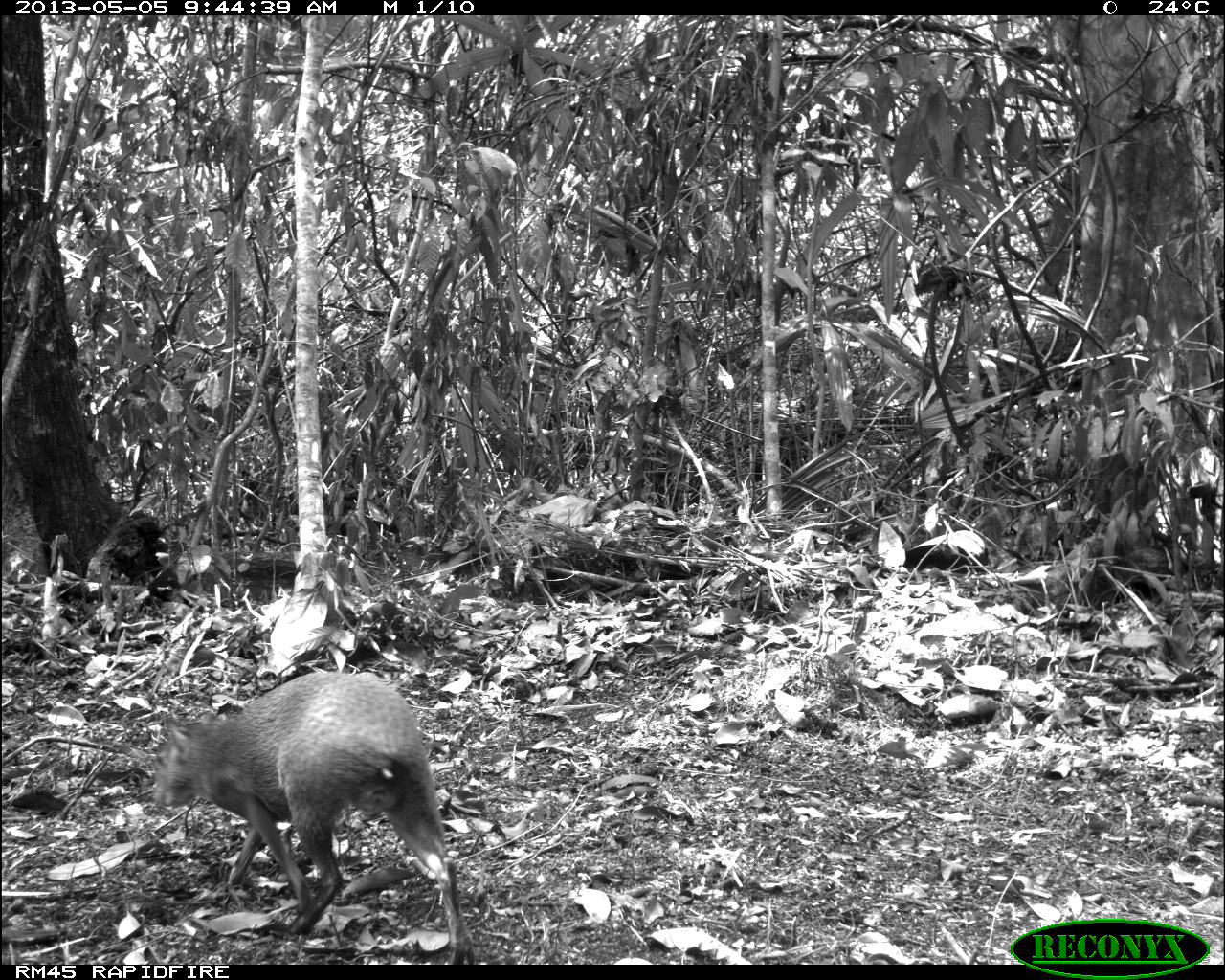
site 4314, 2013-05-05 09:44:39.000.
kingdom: Animalia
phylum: Chordata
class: Mammalia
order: Rodentia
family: Dasyproctidae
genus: Dasyprocta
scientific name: Dasyprocta punctata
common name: central american agouti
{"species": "Dasyprocta punctata (central american agouti)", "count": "1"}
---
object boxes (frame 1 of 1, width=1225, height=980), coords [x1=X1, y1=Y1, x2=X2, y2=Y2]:
dasyprocta punctata: [x1=149, y1=671, x2=479, y2=960]